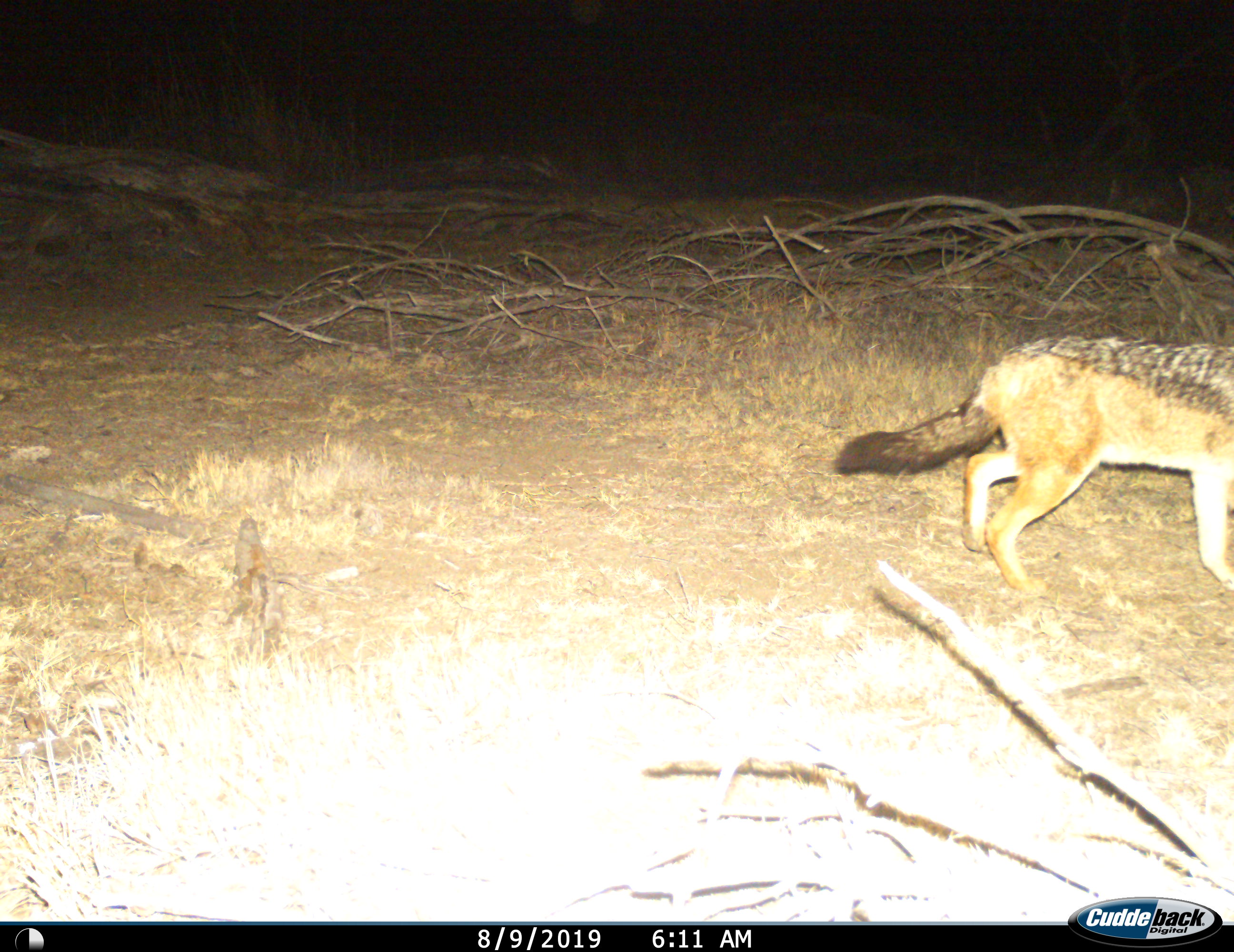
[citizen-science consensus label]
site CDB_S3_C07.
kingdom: Animalia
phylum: Chordata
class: Mammalia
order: Carnivora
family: Canidae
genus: Lupulella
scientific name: Lupulella mesomelas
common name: black-backed jackal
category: jackalblackbacked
Jackalblackbacked (black-backed jackal) (Lupulella mesomelas), count 1. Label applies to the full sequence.